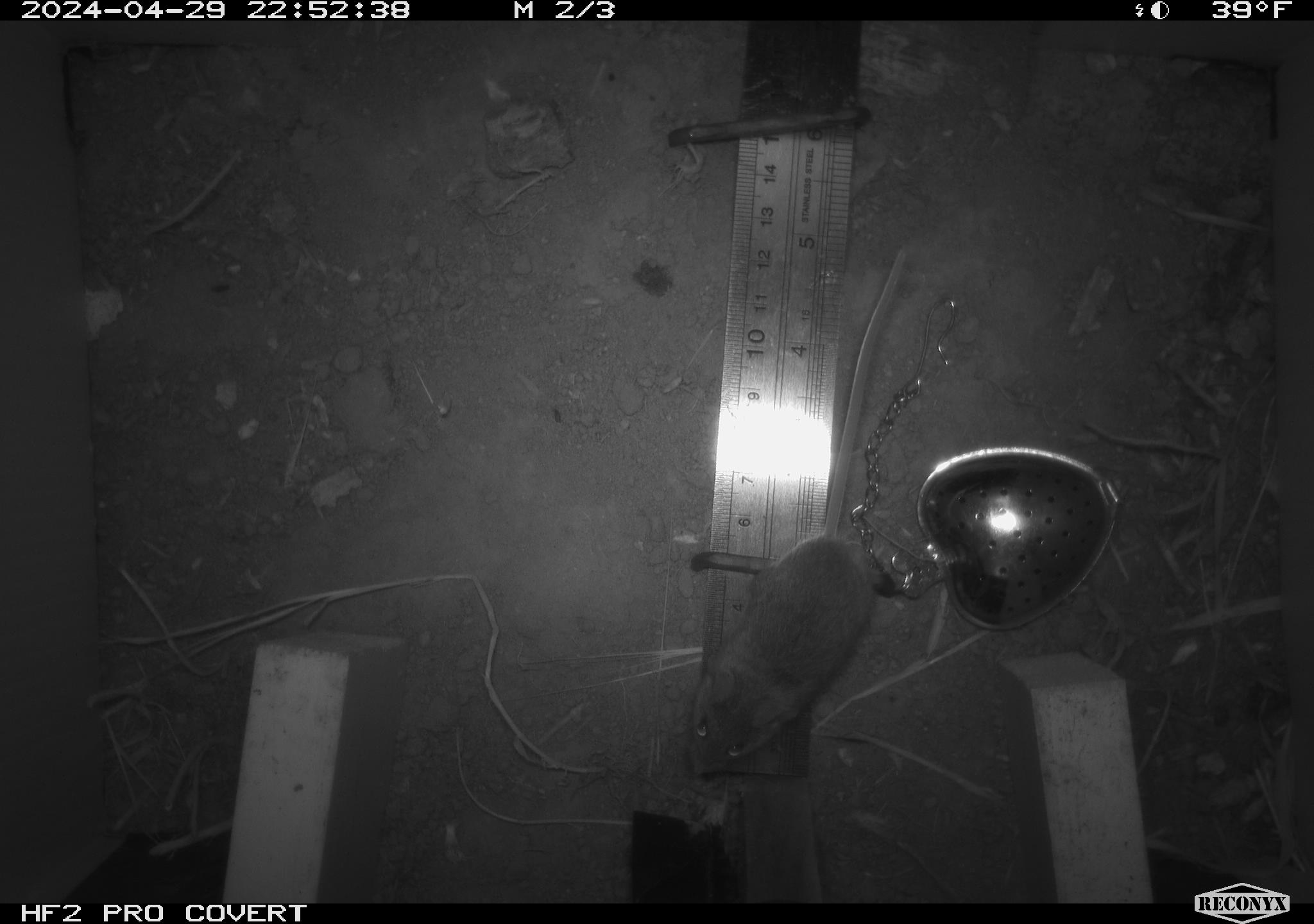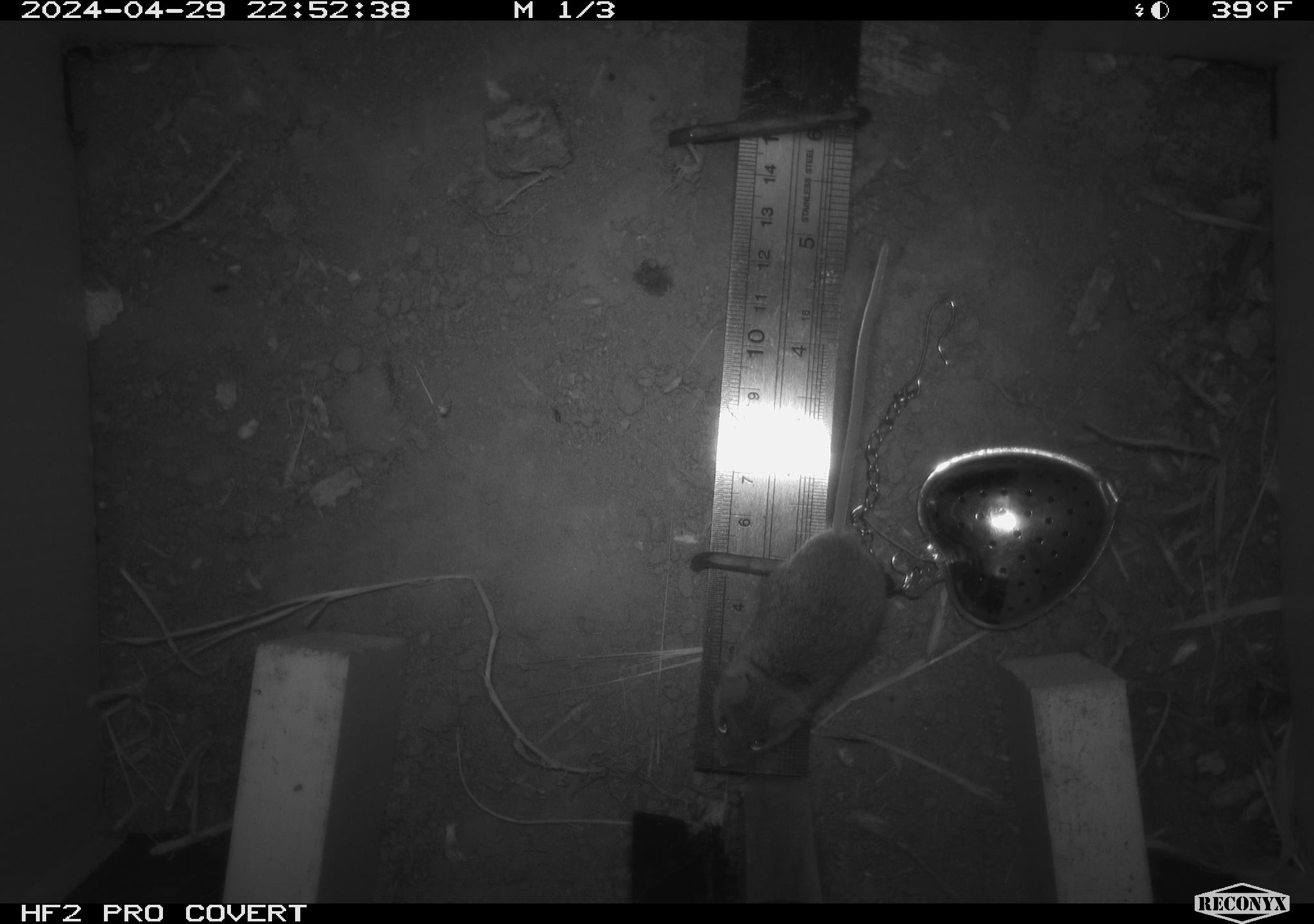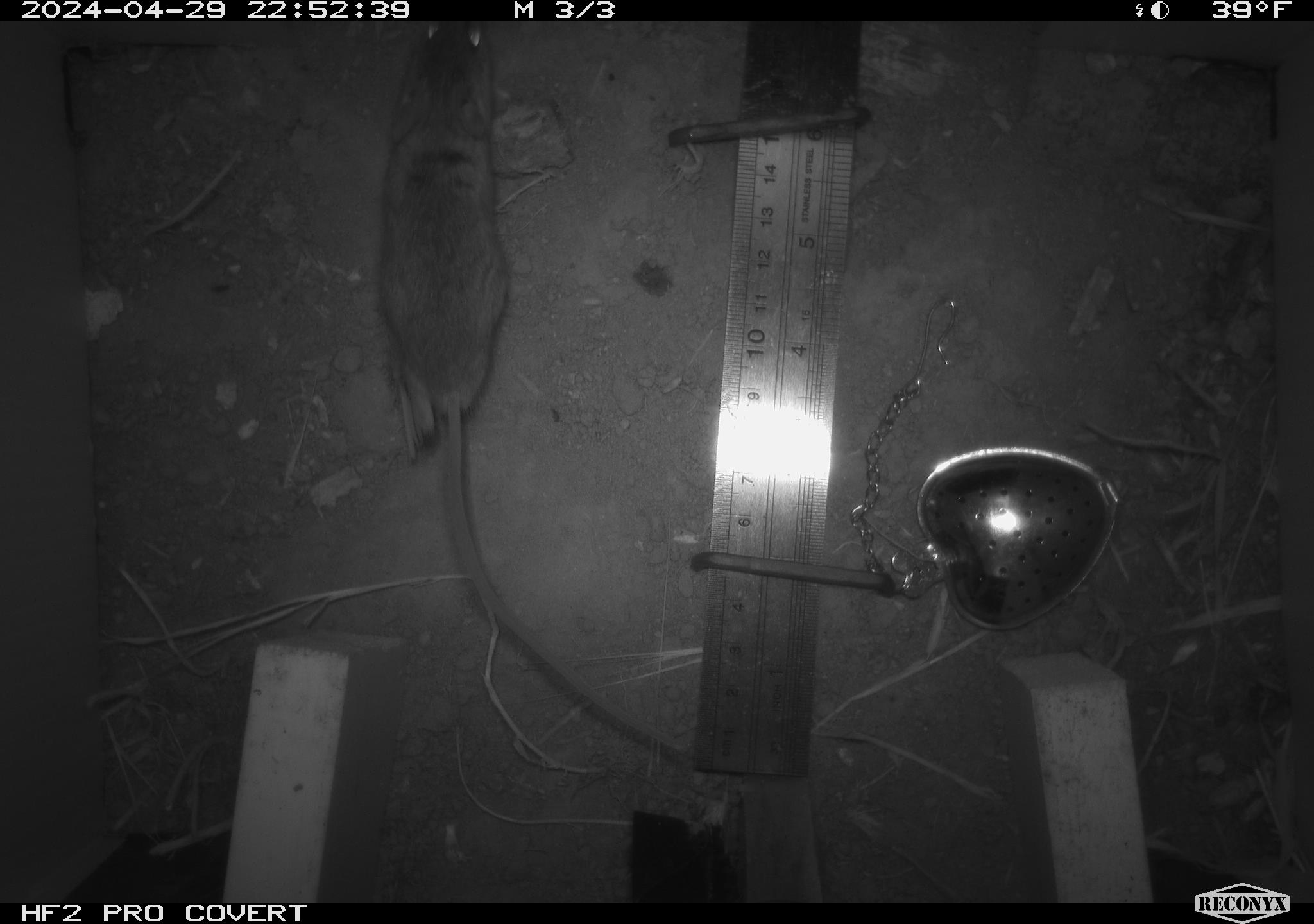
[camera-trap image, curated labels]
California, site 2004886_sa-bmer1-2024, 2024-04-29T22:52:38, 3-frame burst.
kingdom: Animalia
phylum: Chordata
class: Mammalia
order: Rodentia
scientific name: Rodentia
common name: mouse species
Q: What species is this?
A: Mouse species (Rodentia).